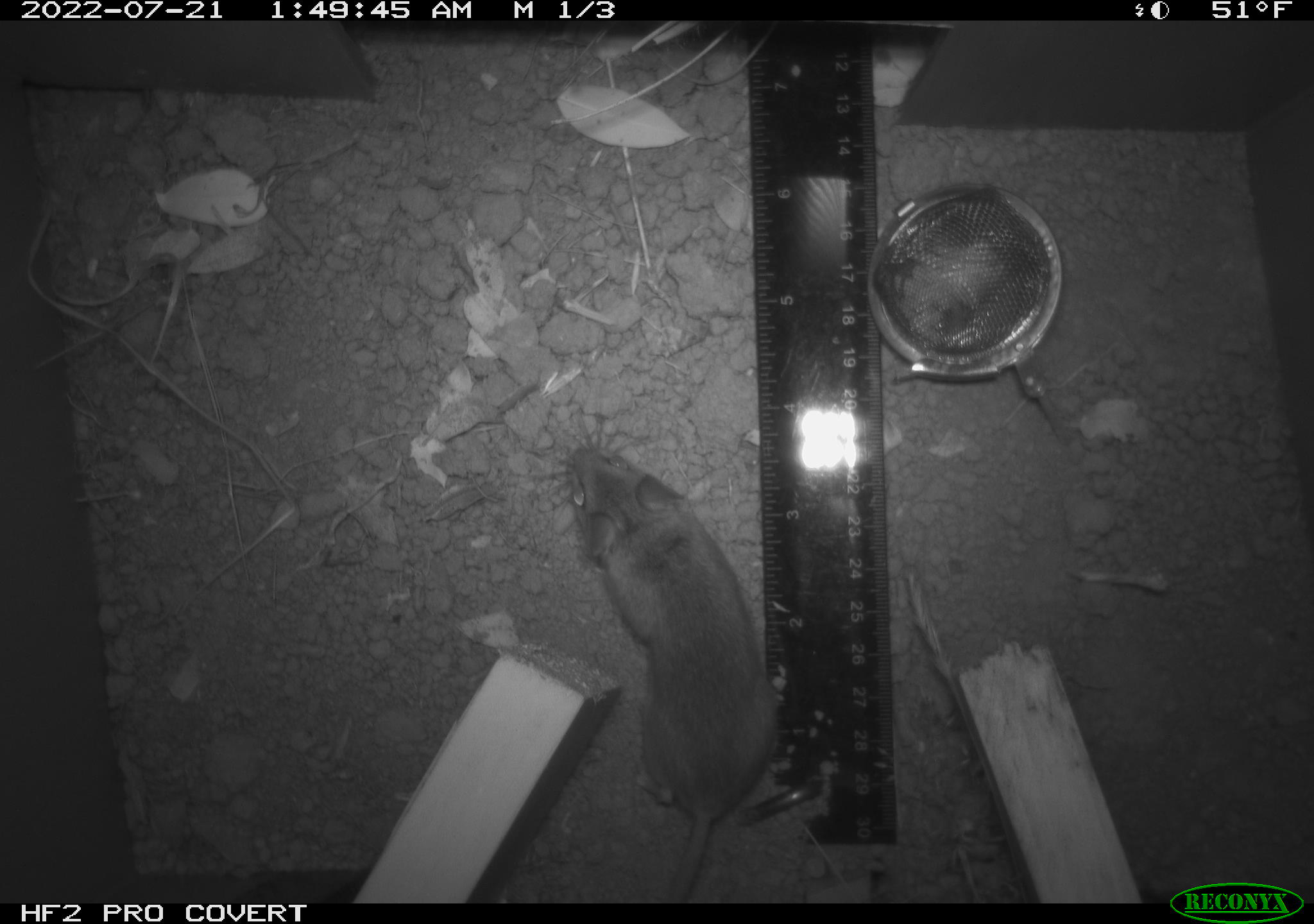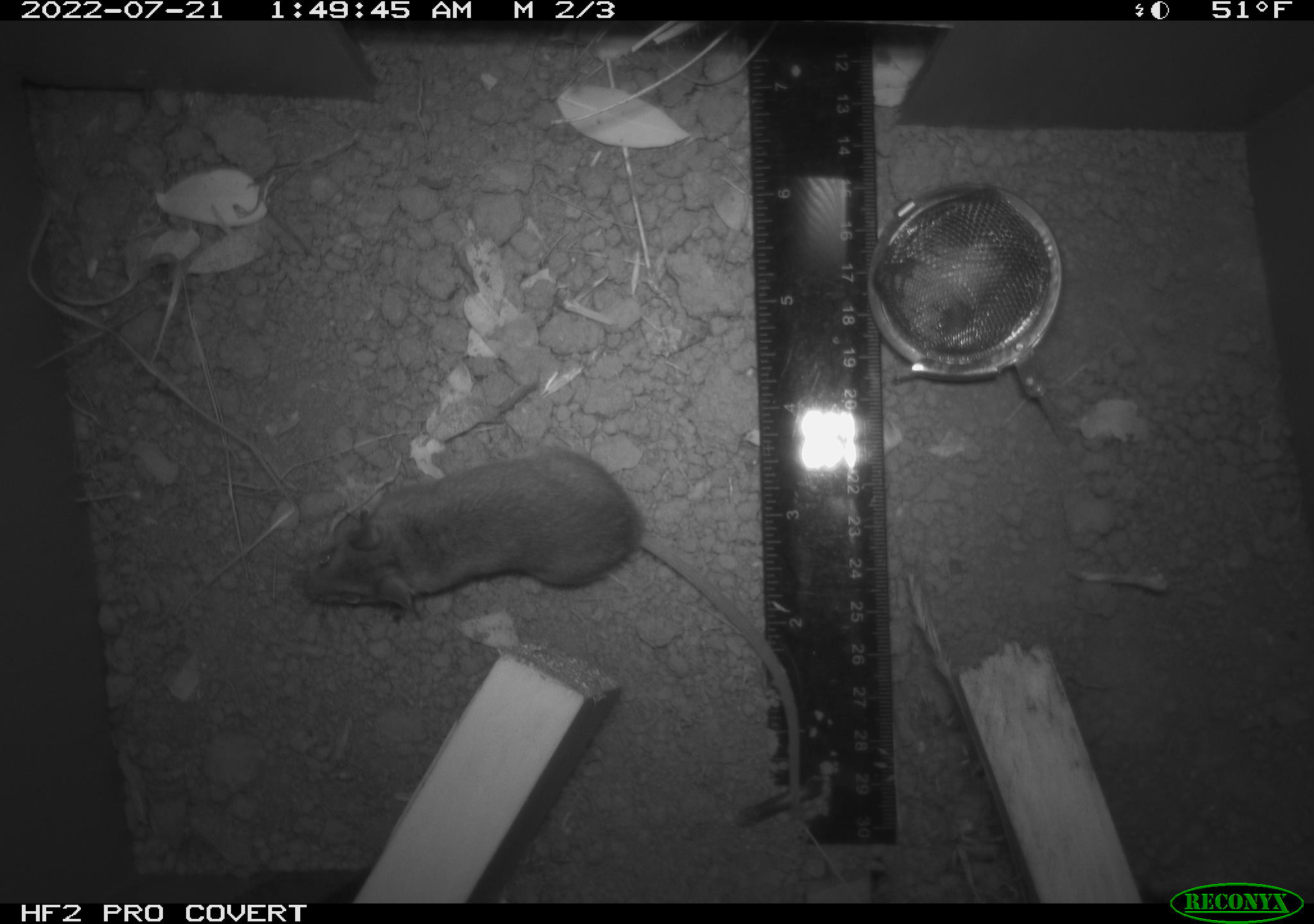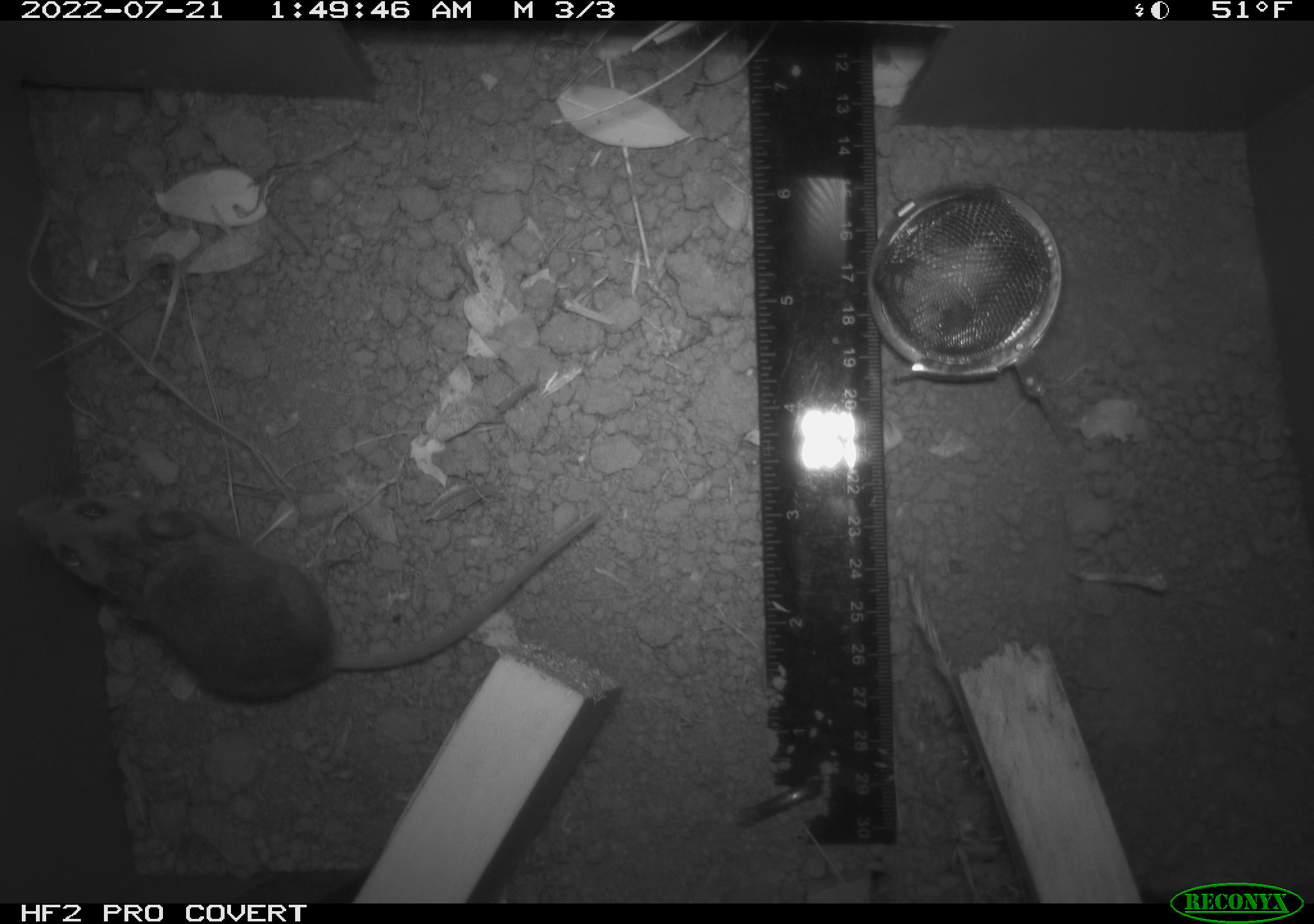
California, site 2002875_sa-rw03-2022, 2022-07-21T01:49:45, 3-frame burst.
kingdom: Animalia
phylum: Chordata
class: Mammalia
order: Rodentia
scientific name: Rodentia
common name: mouse species